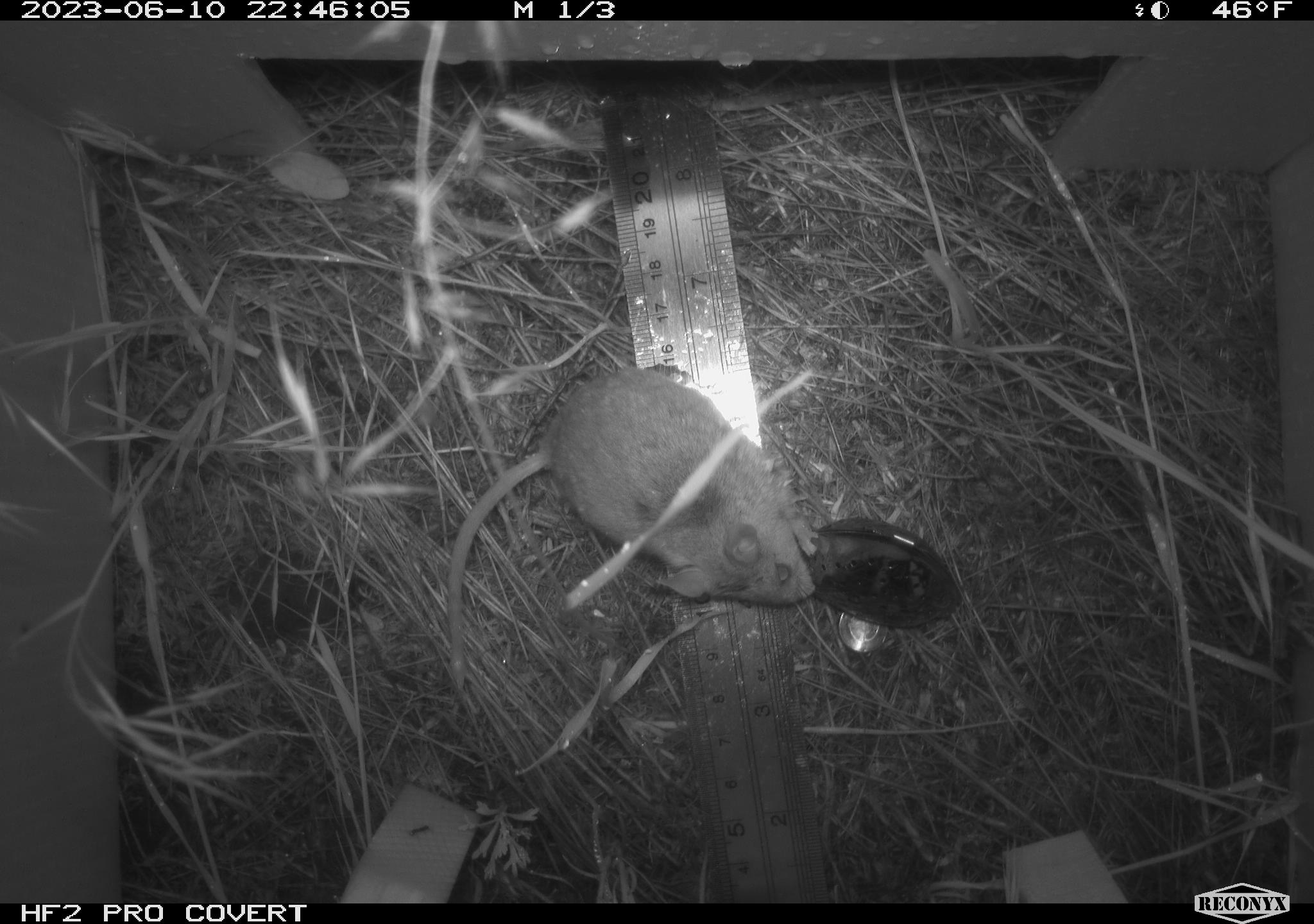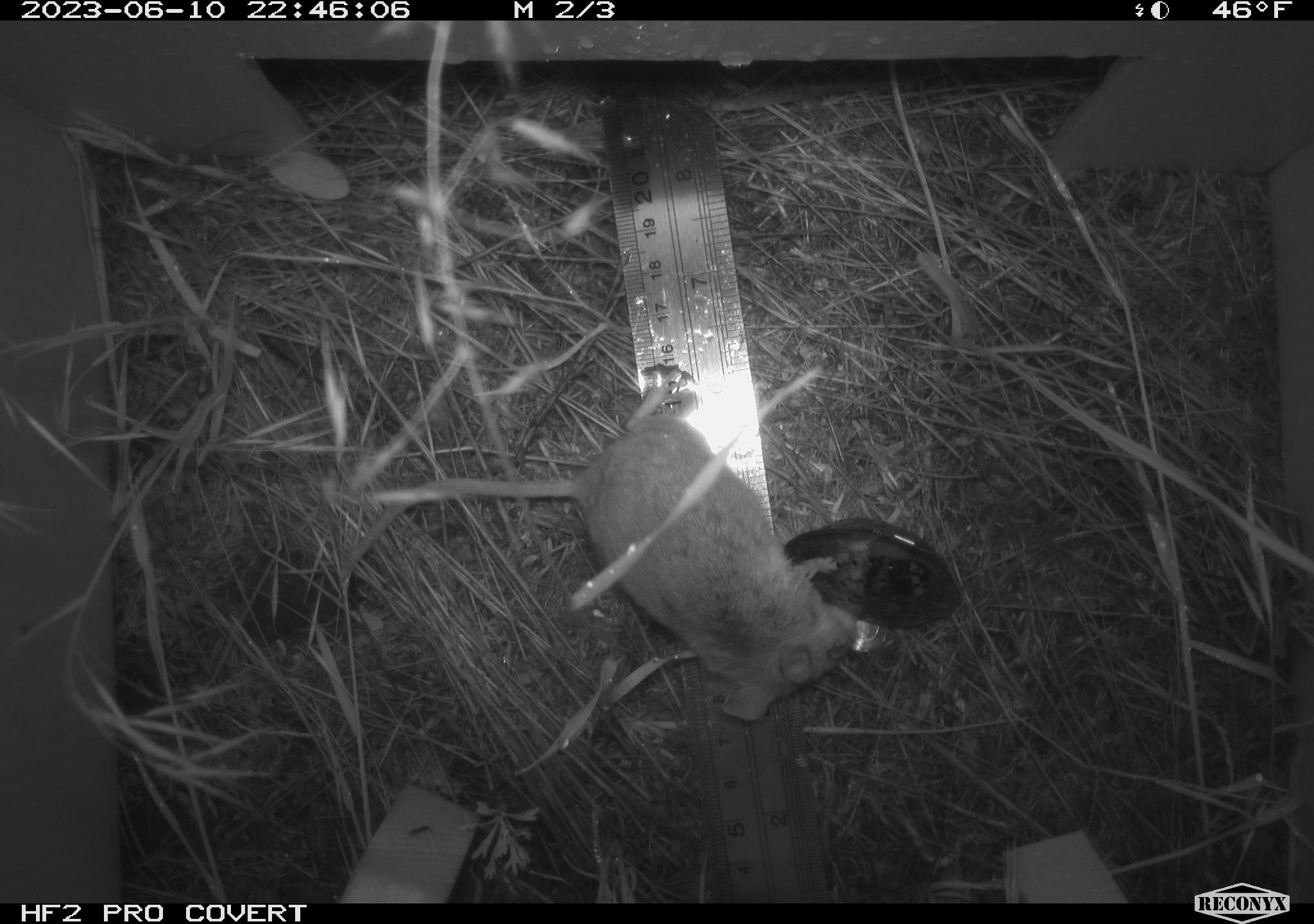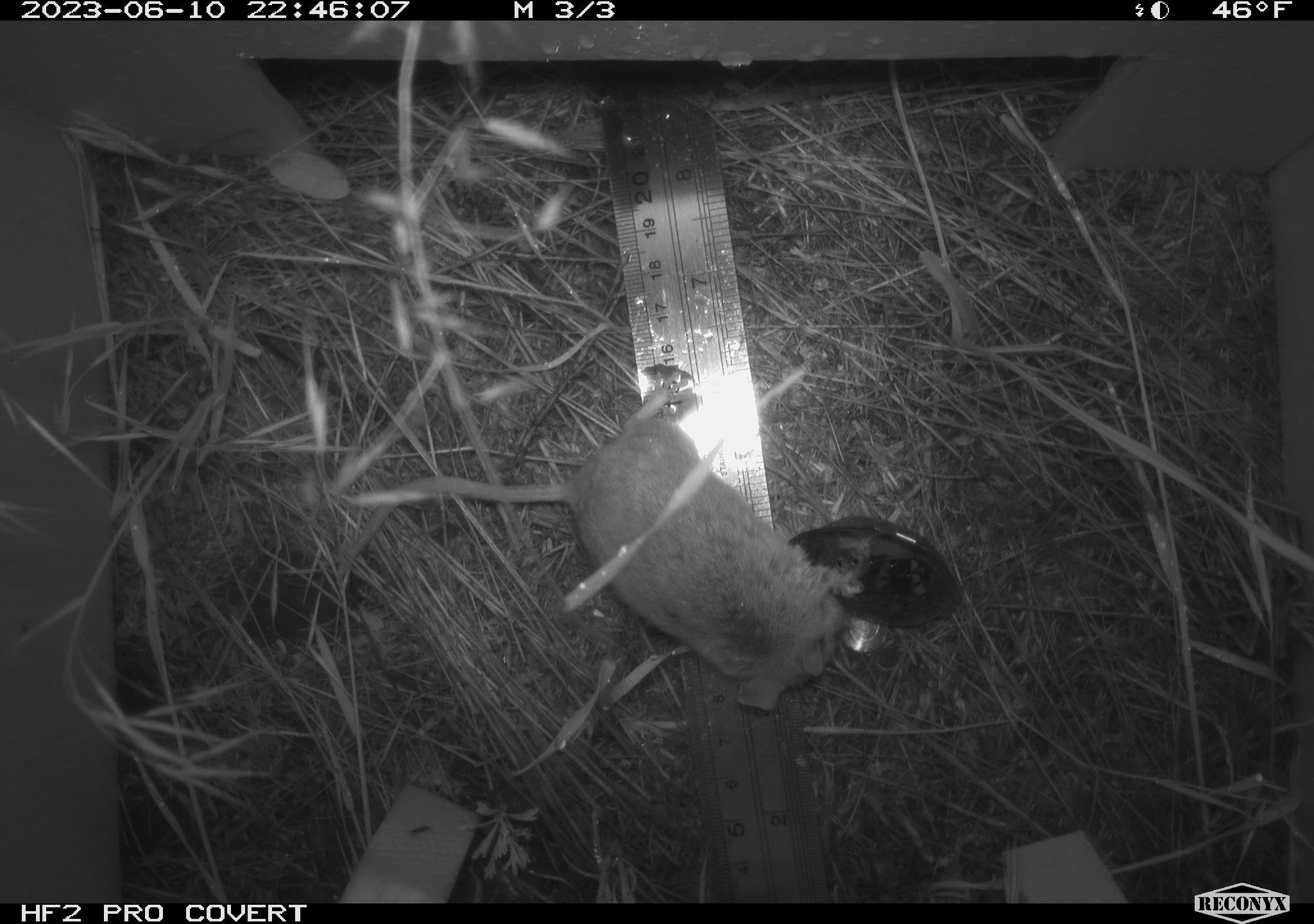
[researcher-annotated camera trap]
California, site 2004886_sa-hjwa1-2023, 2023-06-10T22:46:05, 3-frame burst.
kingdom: Animalia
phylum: Chordata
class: Mammalia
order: Rodentia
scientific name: Rodentia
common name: mouse species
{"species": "mouse species (Rodentia)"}